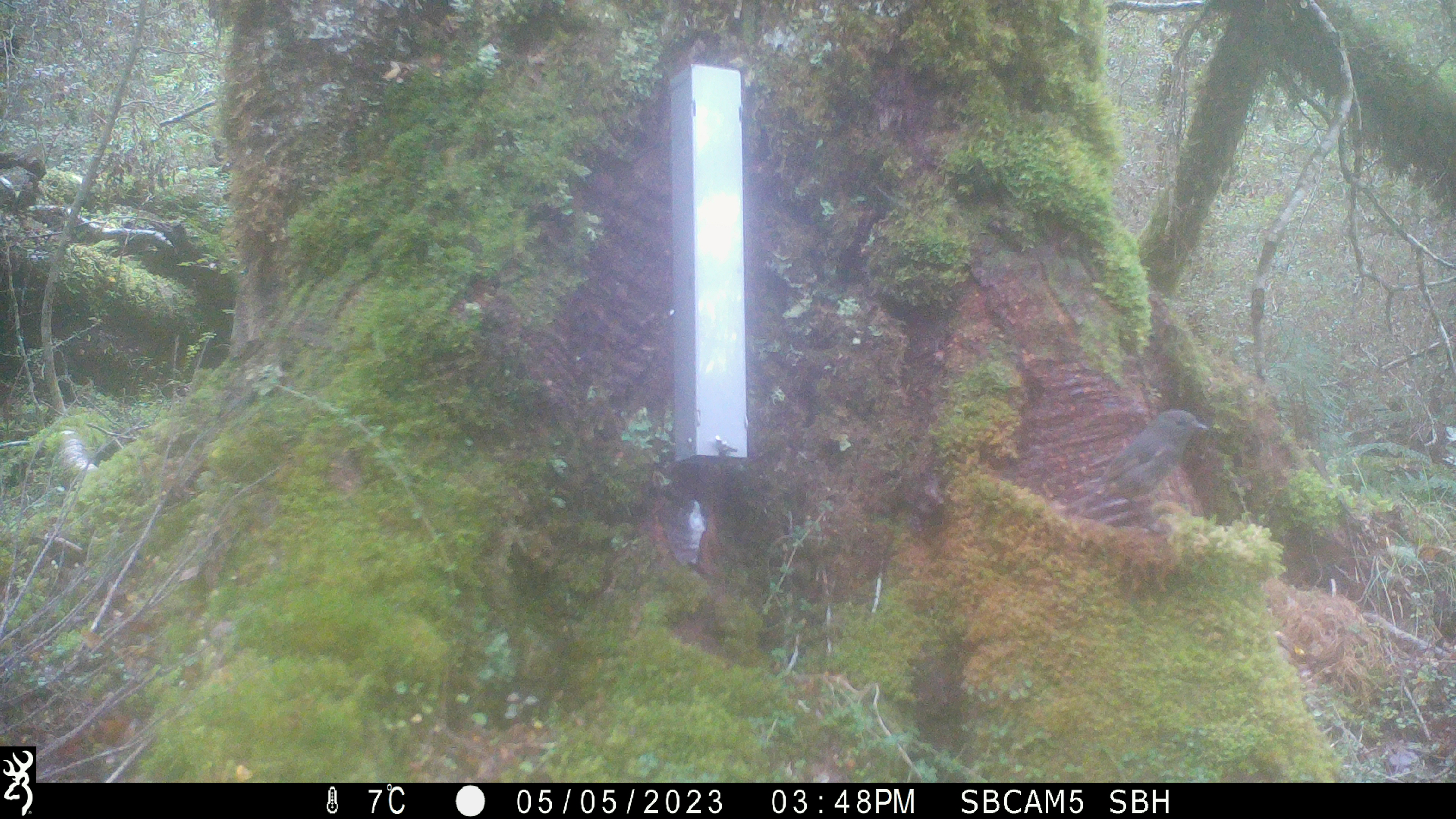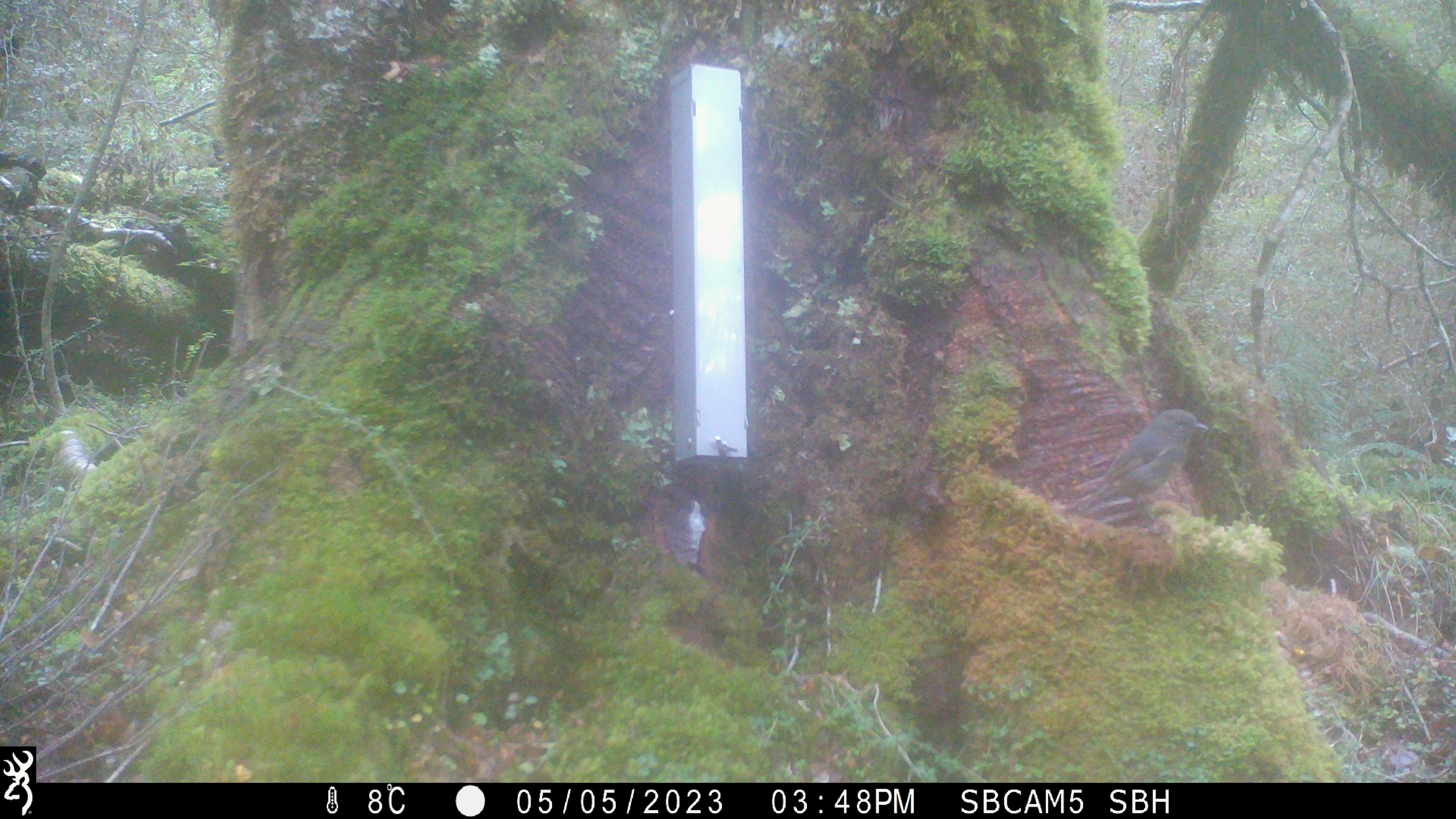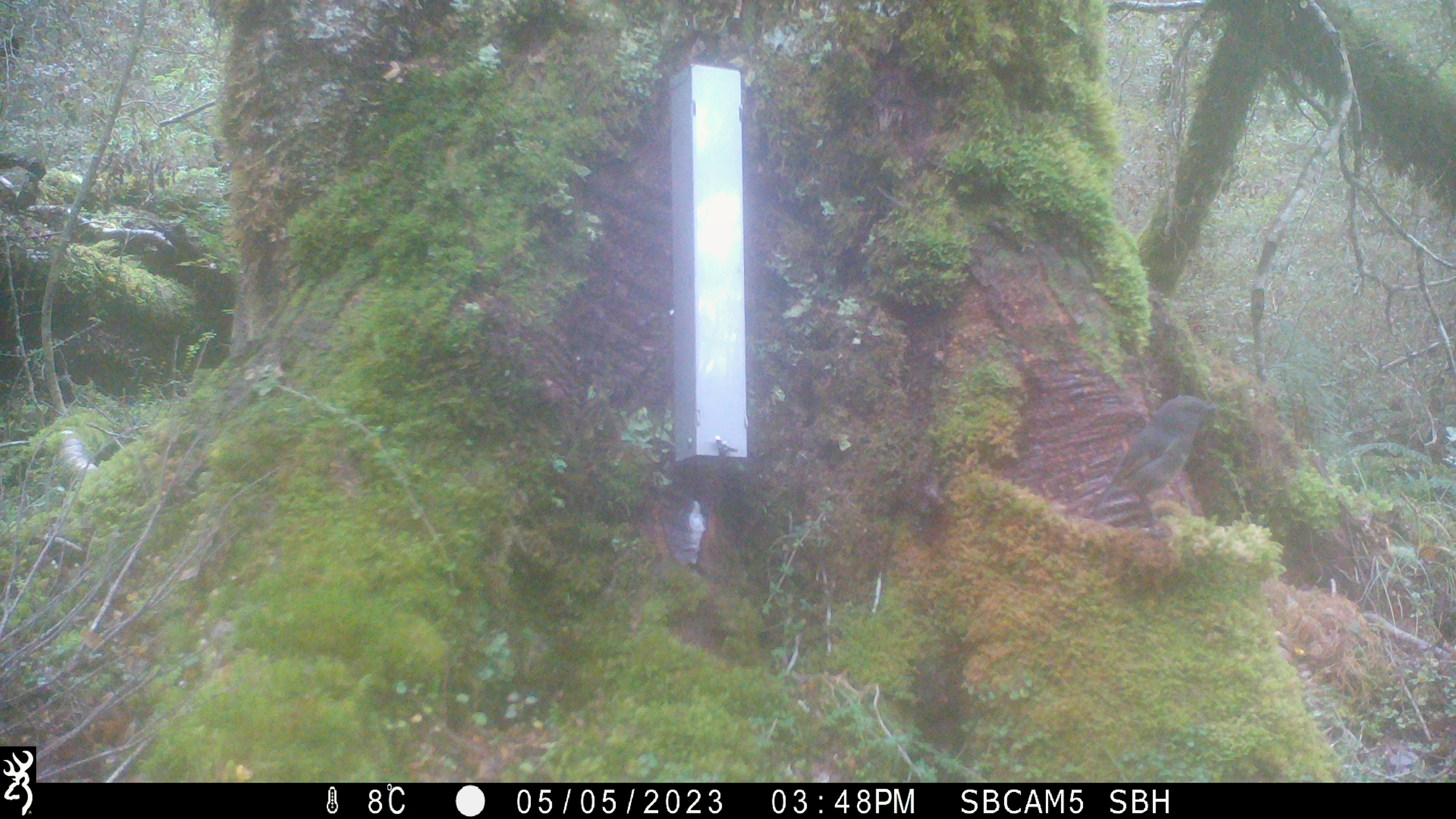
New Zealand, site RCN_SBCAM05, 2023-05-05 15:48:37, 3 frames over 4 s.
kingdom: Animalia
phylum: Chordata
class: Aves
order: Passeriformes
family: Petroicidae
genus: Petroica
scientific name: Petroica australis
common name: new zealand robin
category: robin